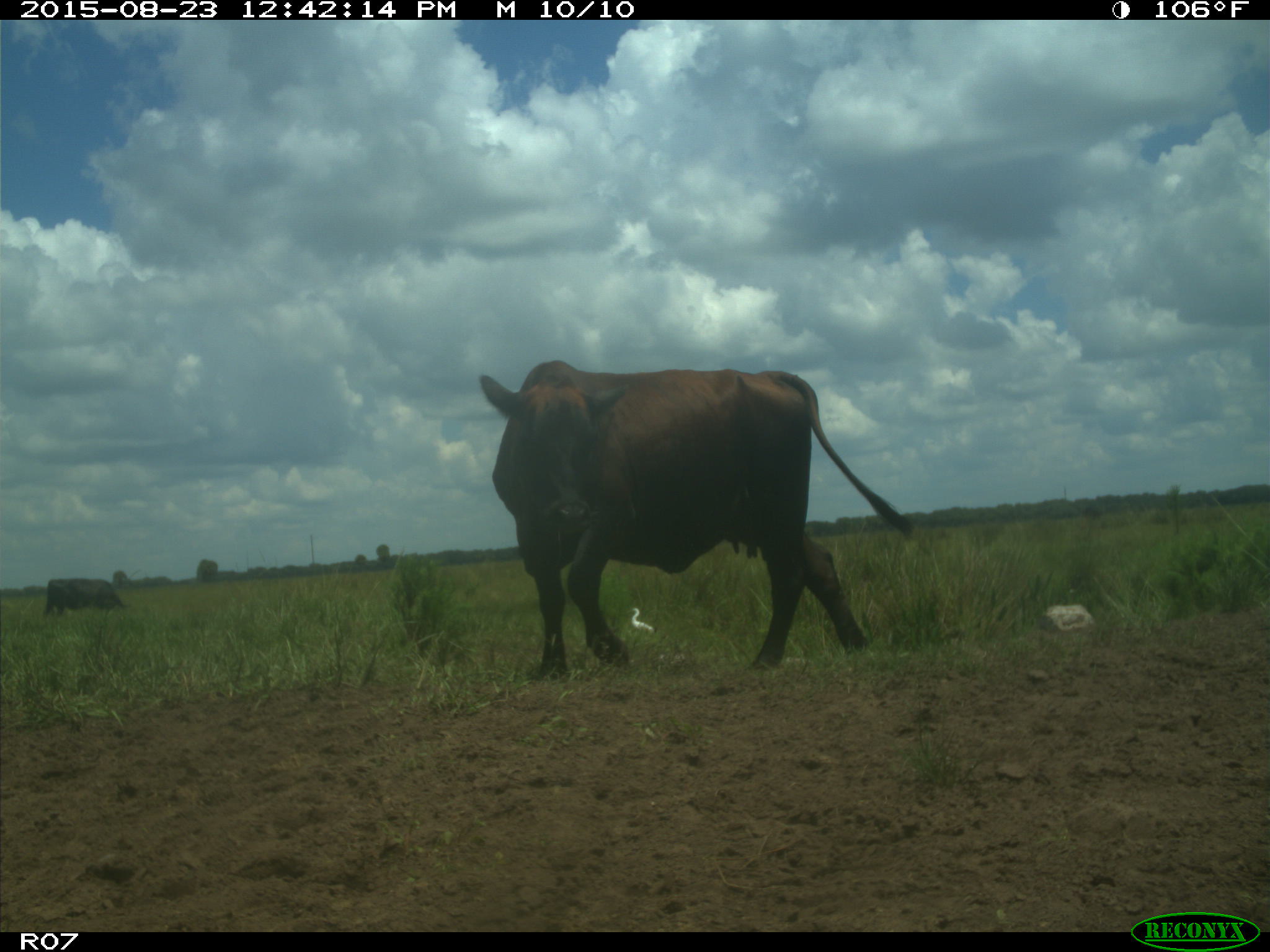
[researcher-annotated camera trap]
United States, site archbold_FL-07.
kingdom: Animalia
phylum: Chordata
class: Mammalia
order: Artiodactyla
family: Bovidae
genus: Bos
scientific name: Bos taurus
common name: domestic cow